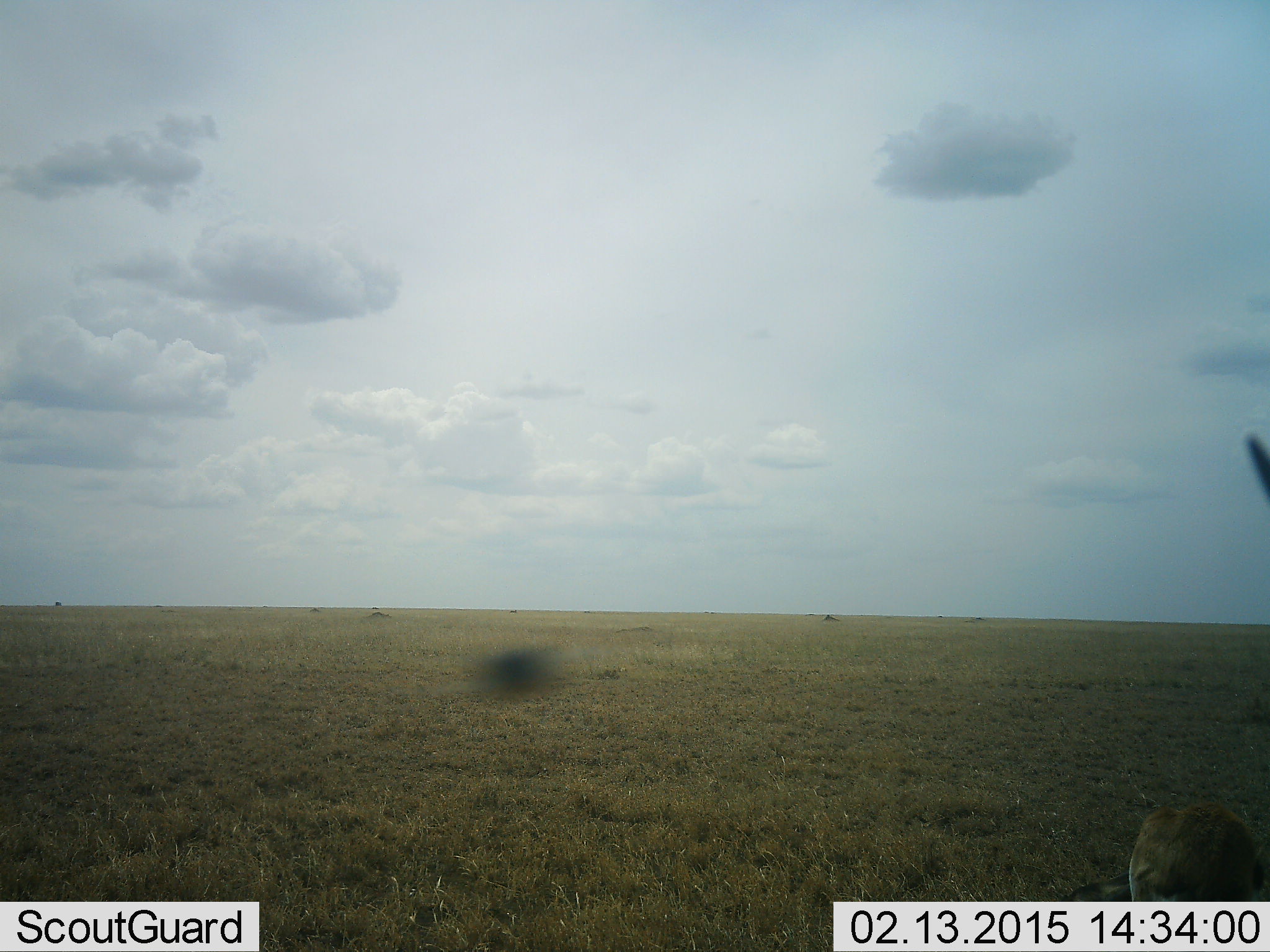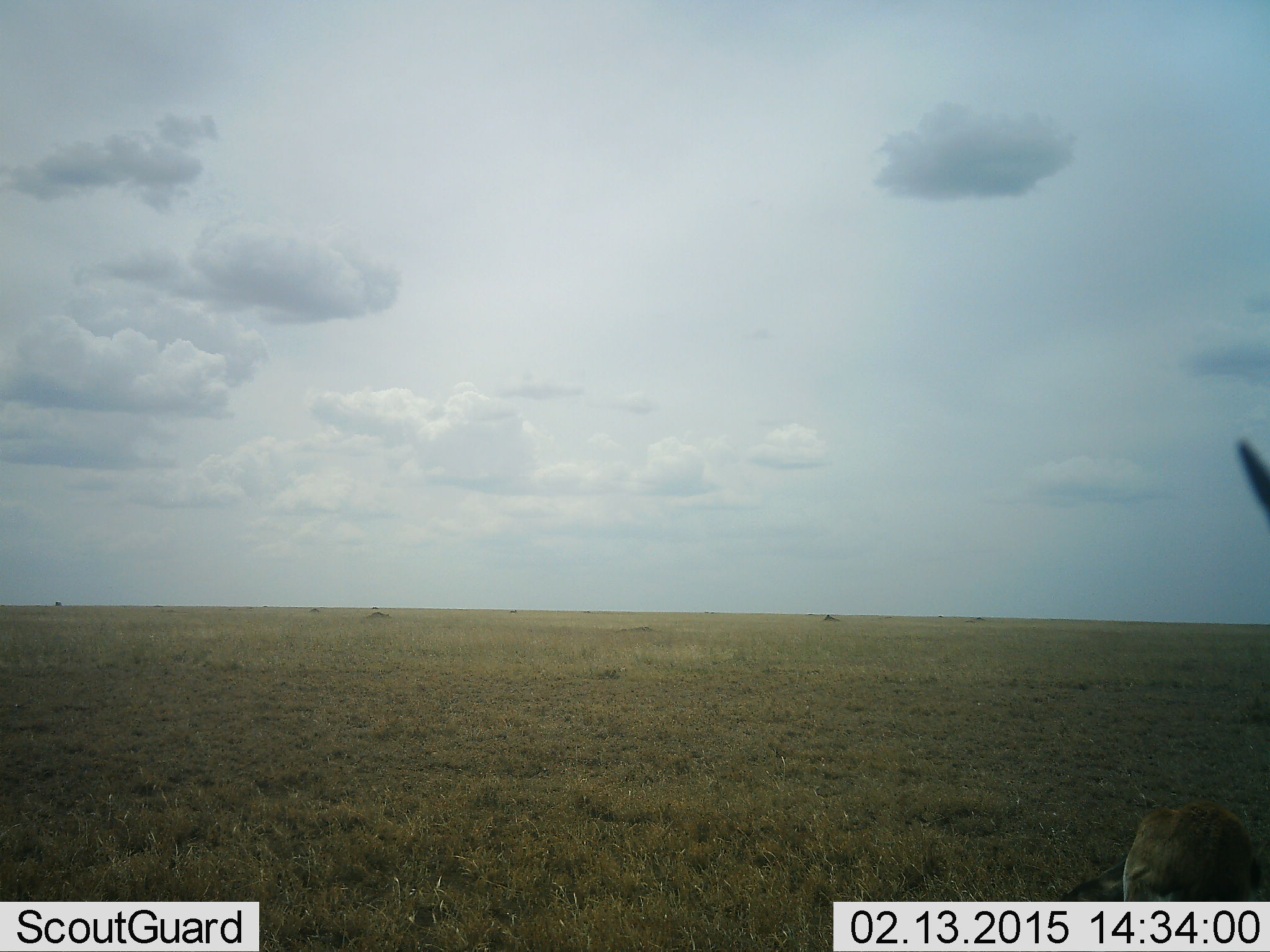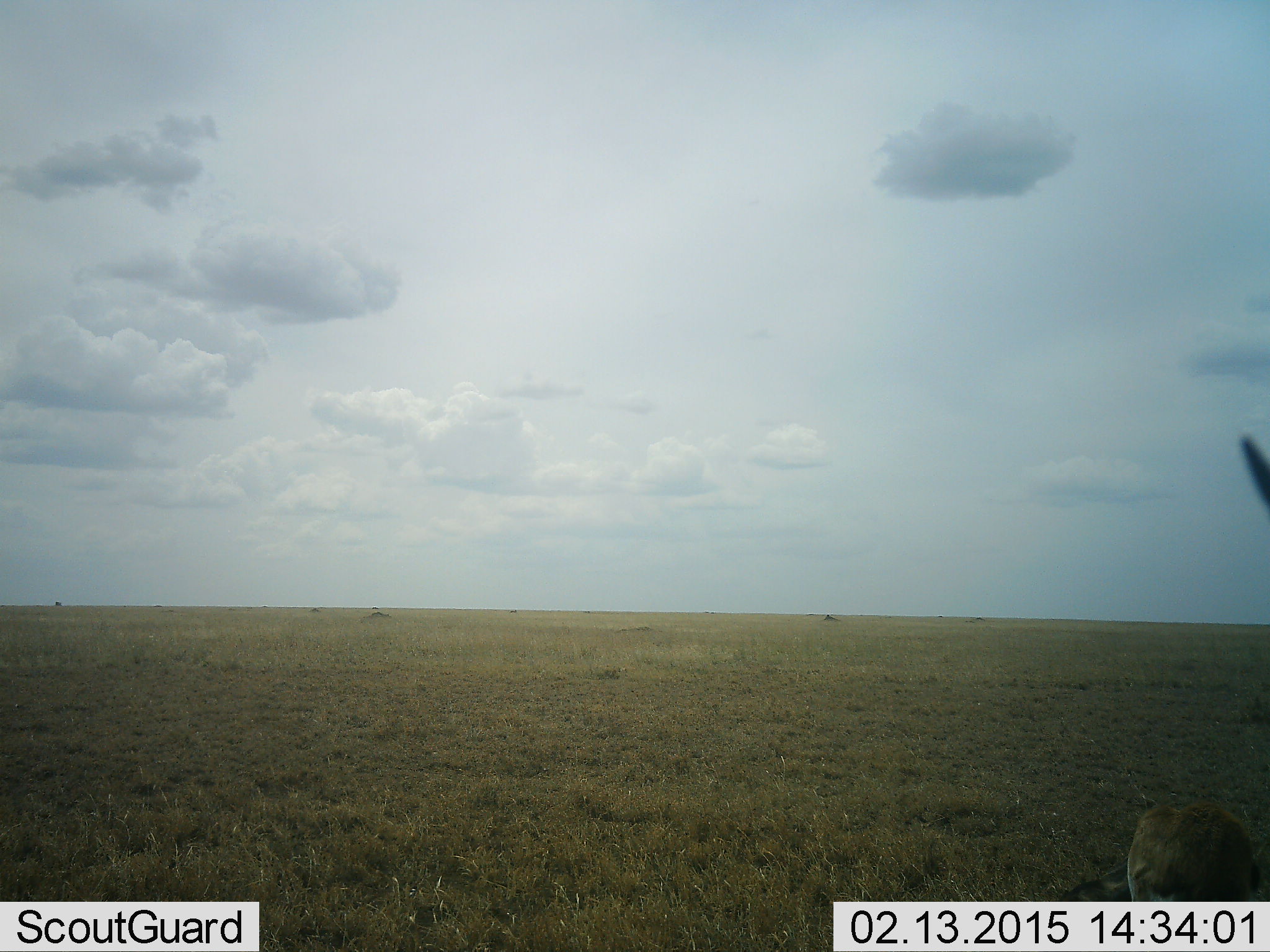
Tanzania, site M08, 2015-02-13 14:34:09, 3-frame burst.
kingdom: Animalia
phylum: Chordata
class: Mammalia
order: Artiodactyla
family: Bovidae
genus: Eudorcas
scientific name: Eudorcas thomsonii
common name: thomson's gazelle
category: gazellethomsons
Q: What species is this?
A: Gazellethomsons (thomson's gazelle) (Eudorcas thomsonii).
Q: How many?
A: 2.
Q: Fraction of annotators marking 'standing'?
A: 82%.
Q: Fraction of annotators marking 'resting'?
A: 36%.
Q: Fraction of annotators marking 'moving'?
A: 0%.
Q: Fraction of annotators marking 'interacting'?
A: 0%.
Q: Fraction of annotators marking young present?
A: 9%.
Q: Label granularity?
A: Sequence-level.